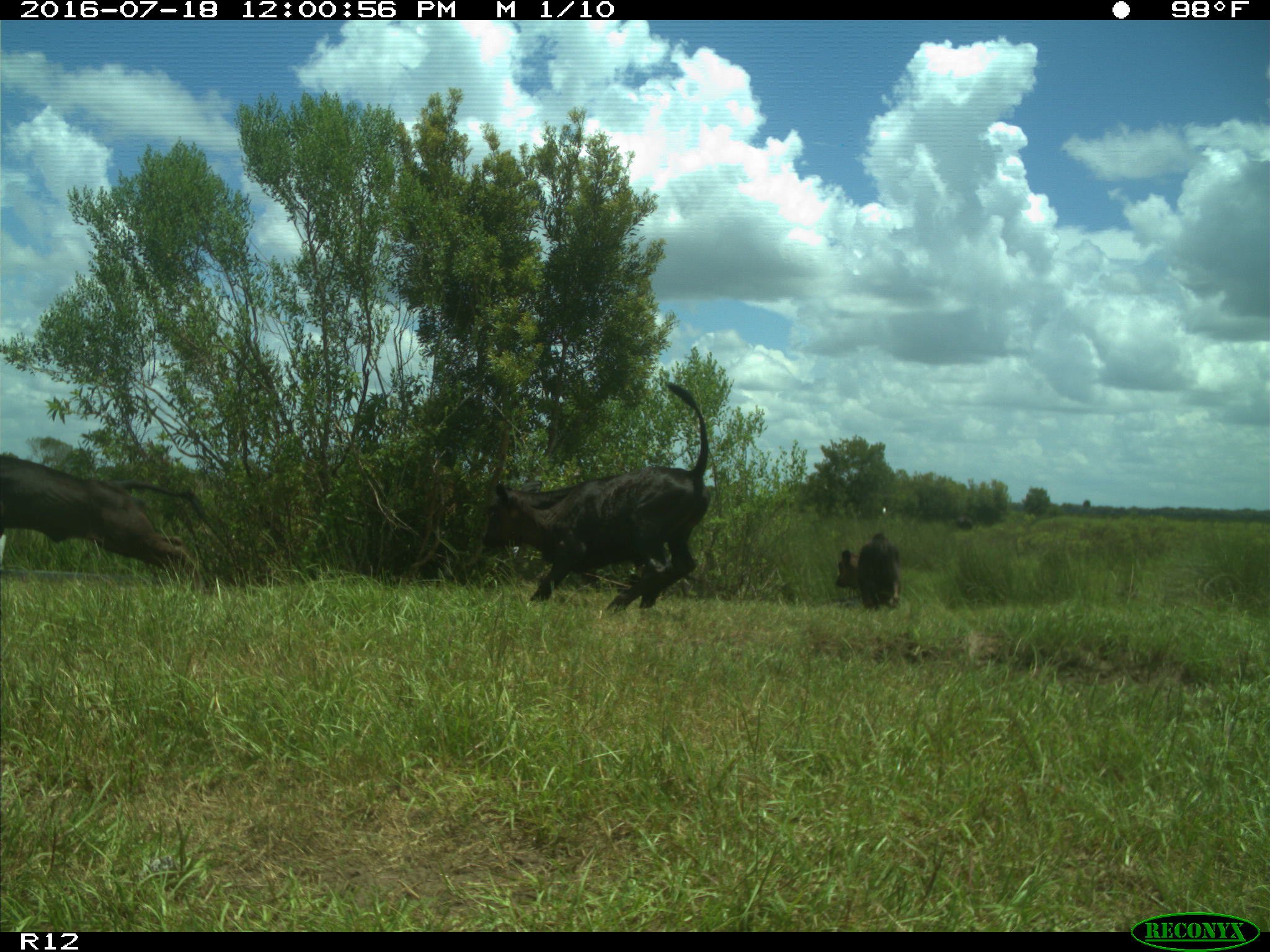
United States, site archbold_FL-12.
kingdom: Animalia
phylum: Chordata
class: Mammalia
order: Artiodactyla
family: Bovidae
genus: Bos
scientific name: Bos taurus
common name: domestic cow